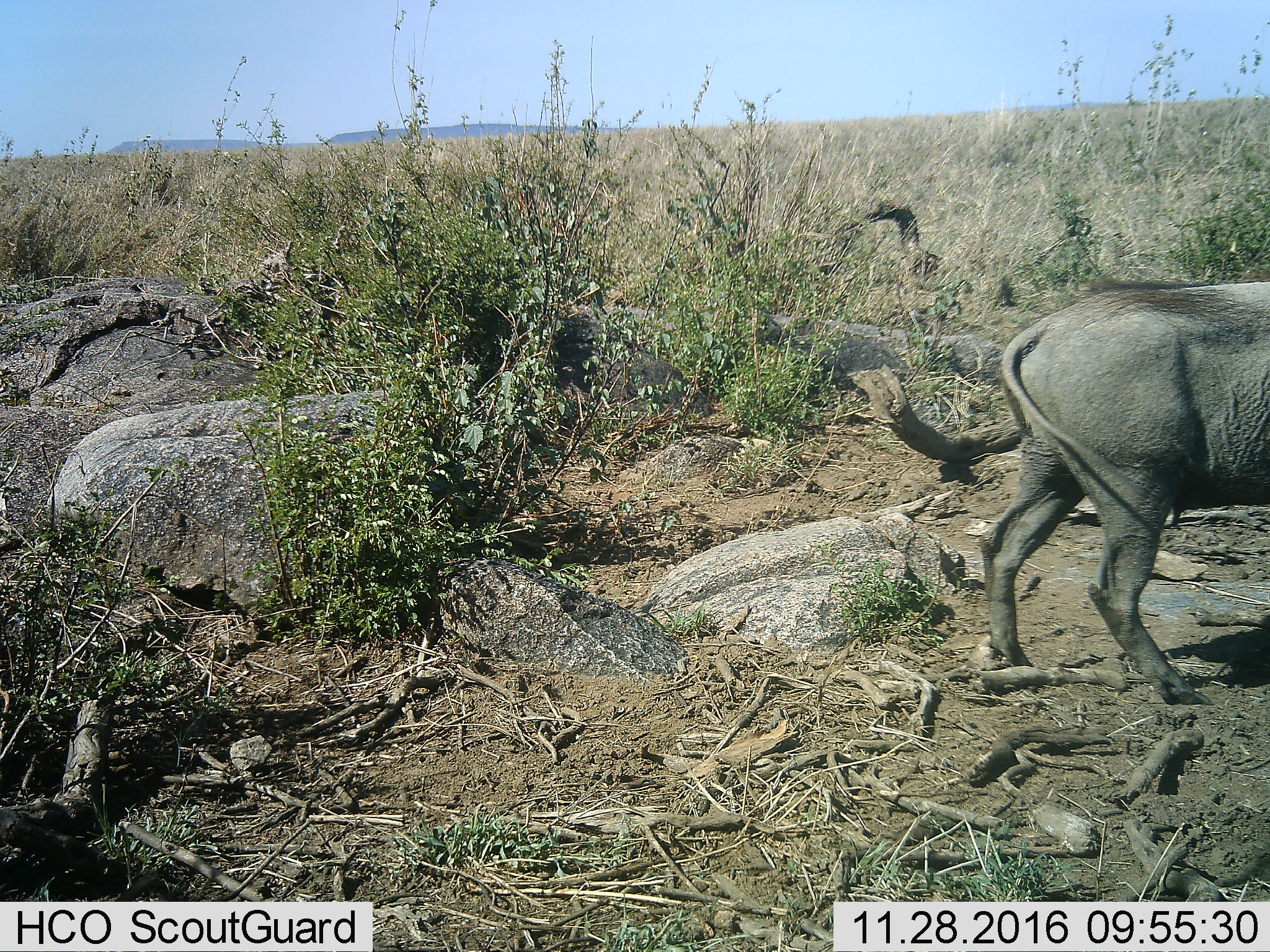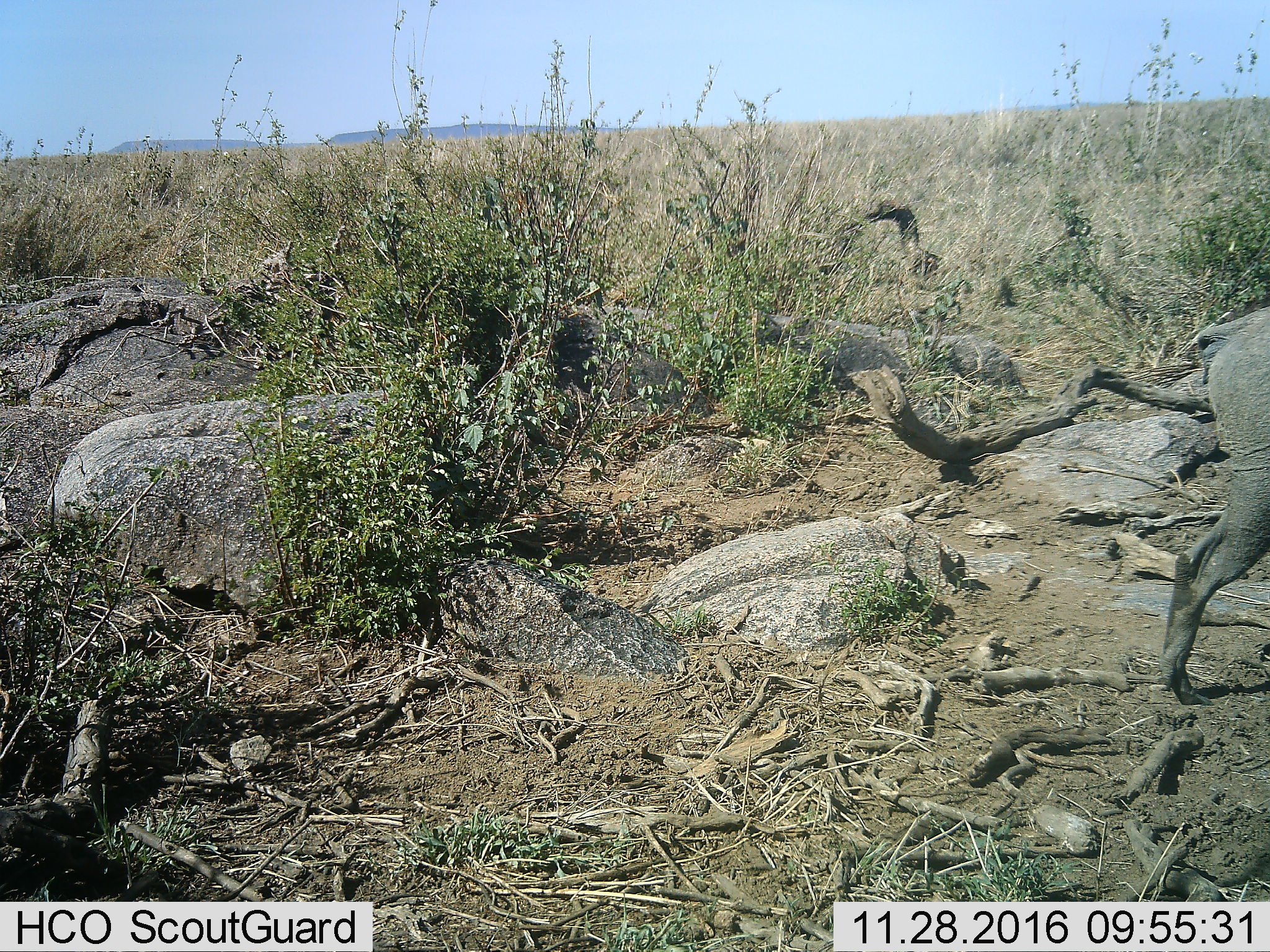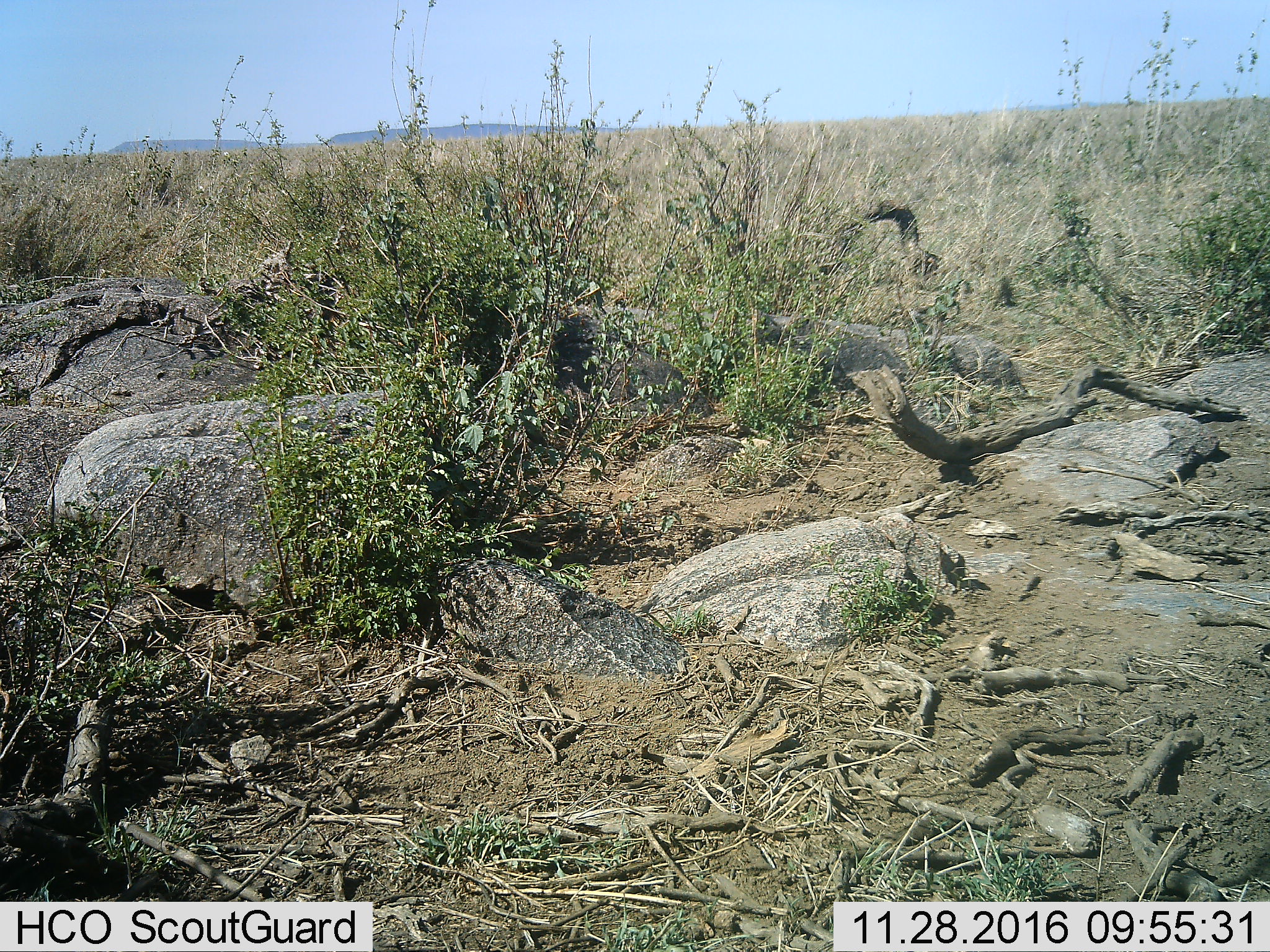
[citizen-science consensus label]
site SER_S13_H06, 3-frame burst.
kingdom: Animalia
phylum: Chordata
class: Mammalia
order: Artiodactyla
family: Suidae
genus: Phacochoerus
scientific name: Phacochoerus africanus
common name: warthog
Warthog (Phacochoerus africanus), count 1. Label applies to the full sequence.